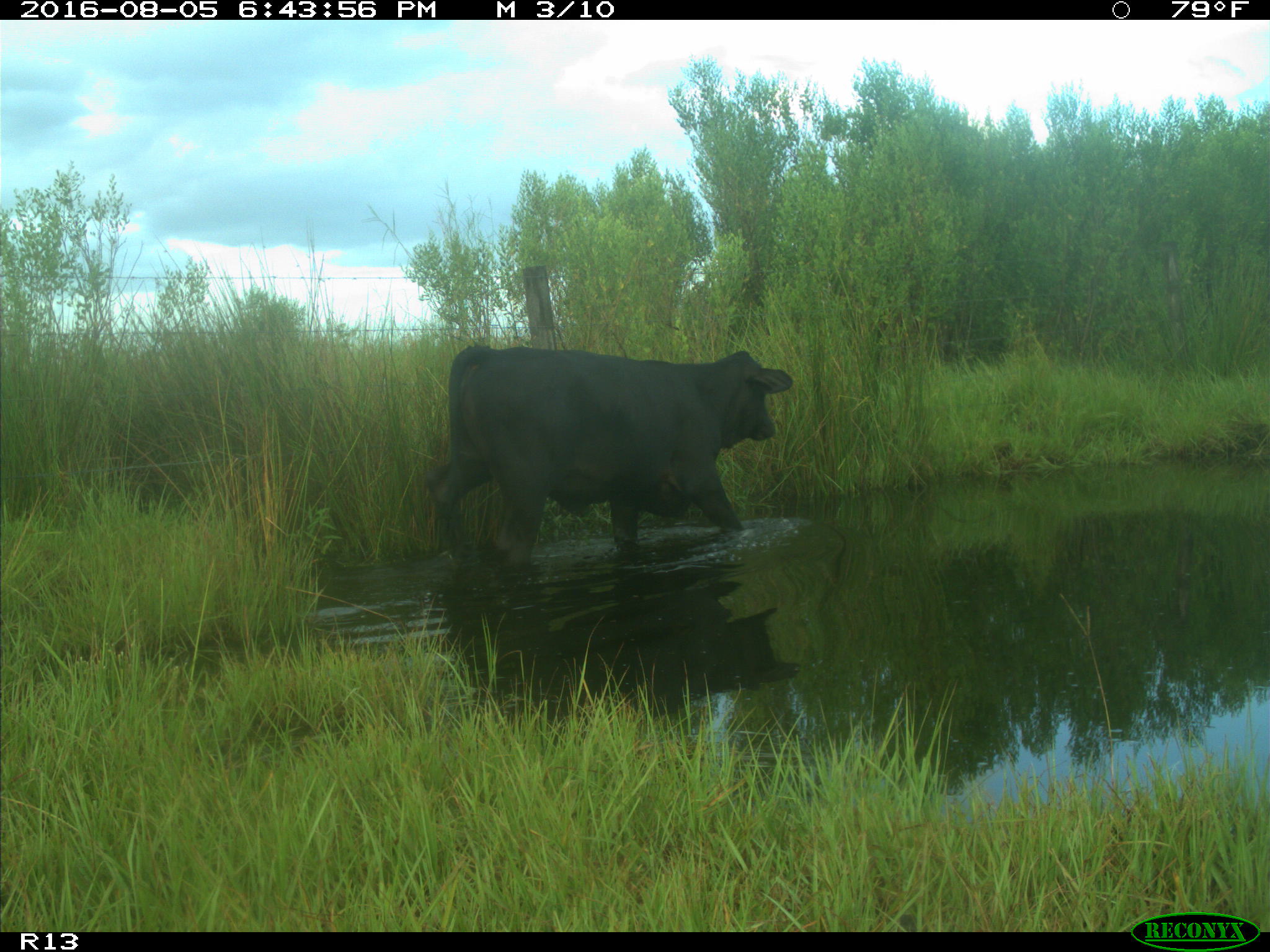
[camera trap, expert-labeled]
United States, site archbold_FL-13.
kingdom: Animalia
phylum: Chordata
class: Mammalia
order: Artiodactyla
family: Bovidae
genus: Bos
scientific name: Bos taurus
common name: domestic cow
Bos taurus (domestic cow).